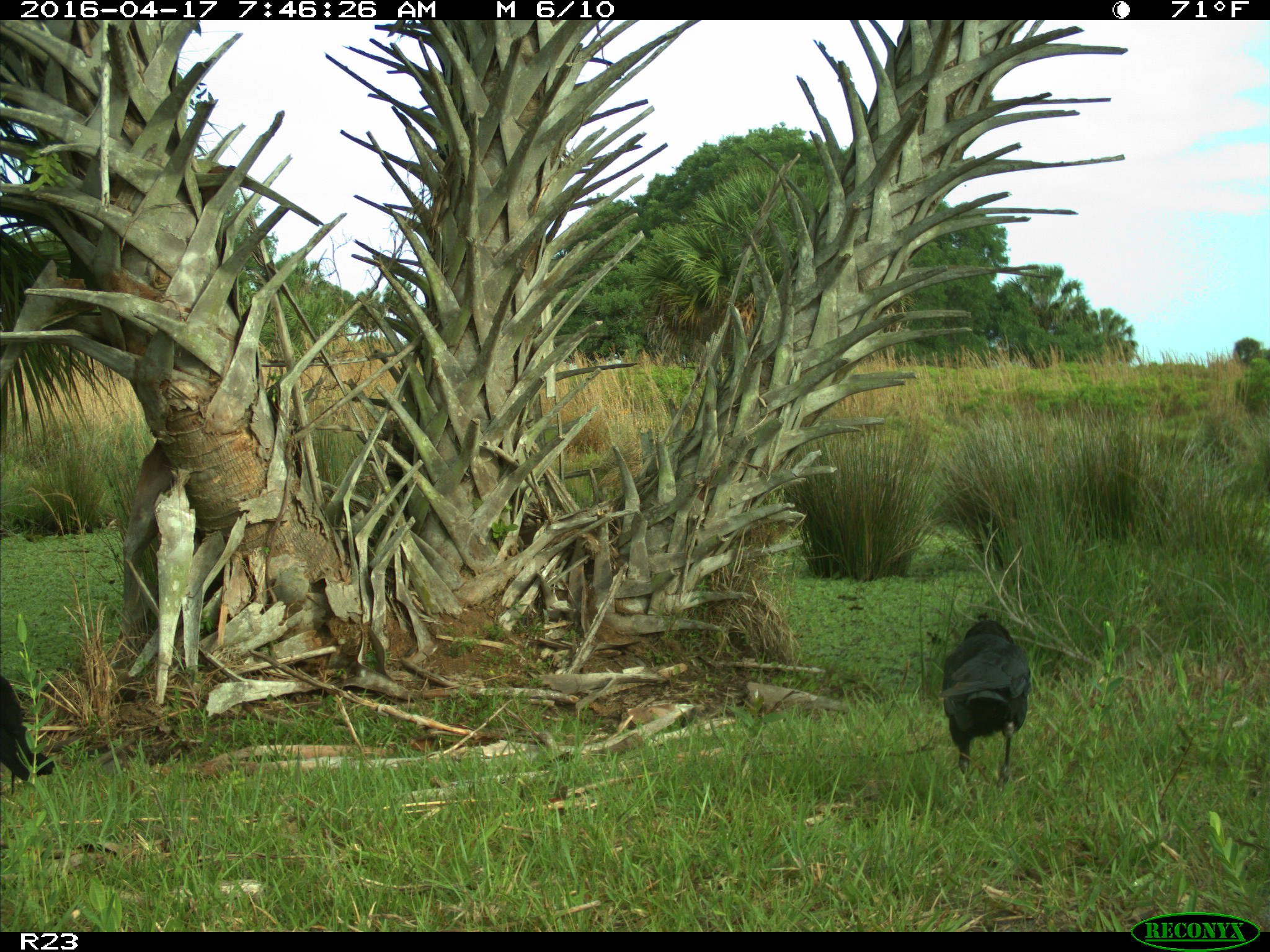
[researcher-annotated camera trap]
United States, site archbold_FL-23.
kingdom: Animalia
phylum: Chordata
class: Aves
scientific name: Aves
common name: birds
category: unidentified bird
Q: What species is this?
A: Unidentified bird (birds) (Aves).